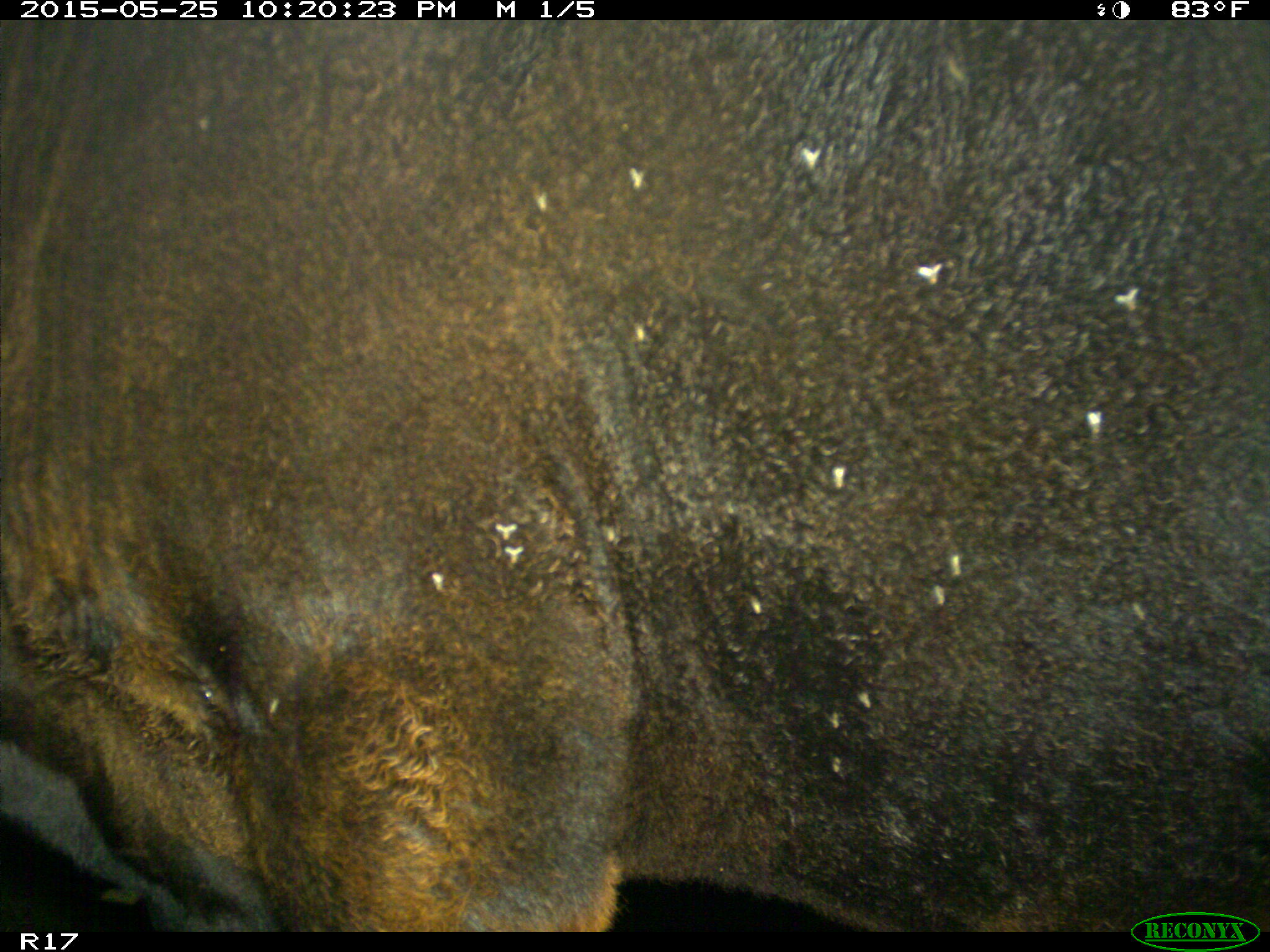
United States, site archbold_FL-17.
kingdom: Animalia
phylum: Chordata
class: Mammalia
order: Artiodactyla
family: Bovidae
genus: Bos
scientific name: Bos taurus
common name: domestic cow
Bos taurus (domestic cow).